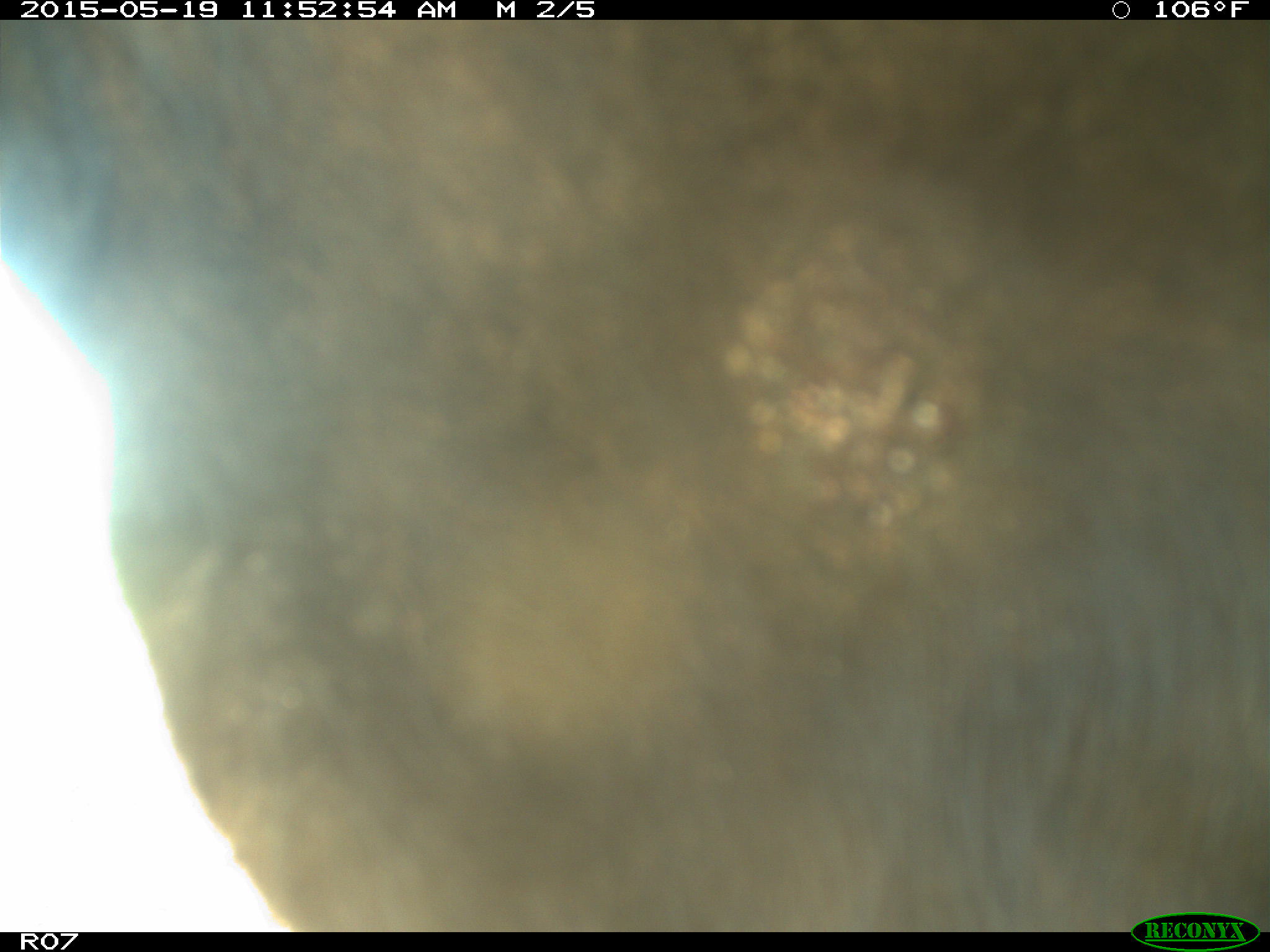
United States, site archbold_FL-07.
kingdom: Animalia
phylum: Chordata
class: Mammalia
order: Artiodactyla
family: Bovidae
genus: Bos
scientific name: Bos taurus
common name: domestic cow